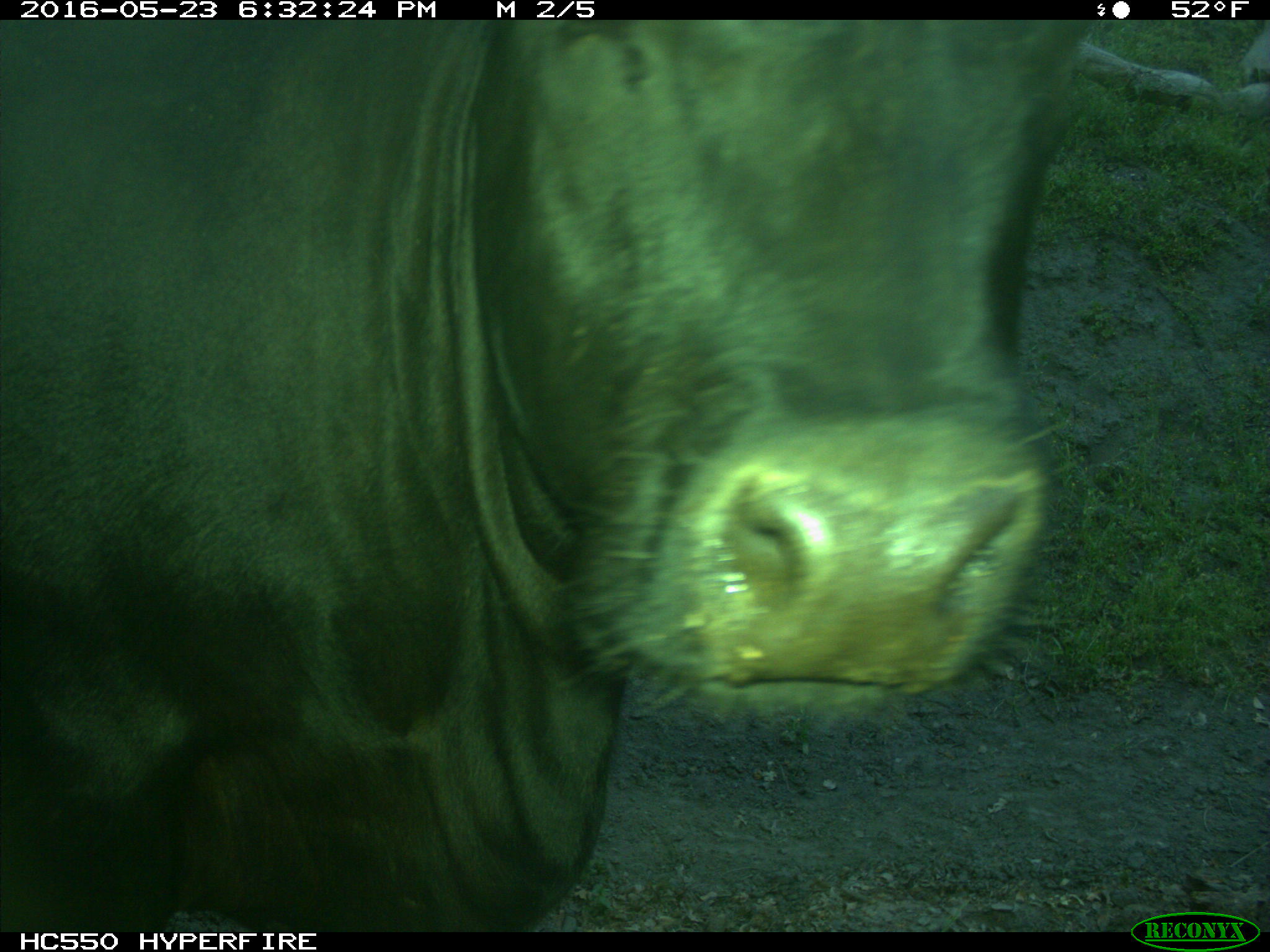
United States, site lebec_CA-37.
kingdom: Animalia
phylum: Chordata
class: Mammalia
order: Artiodactyla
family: Bovidae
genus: Bos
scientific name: Bos taurus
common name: domestic cow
Bos taurus (domestic cow).